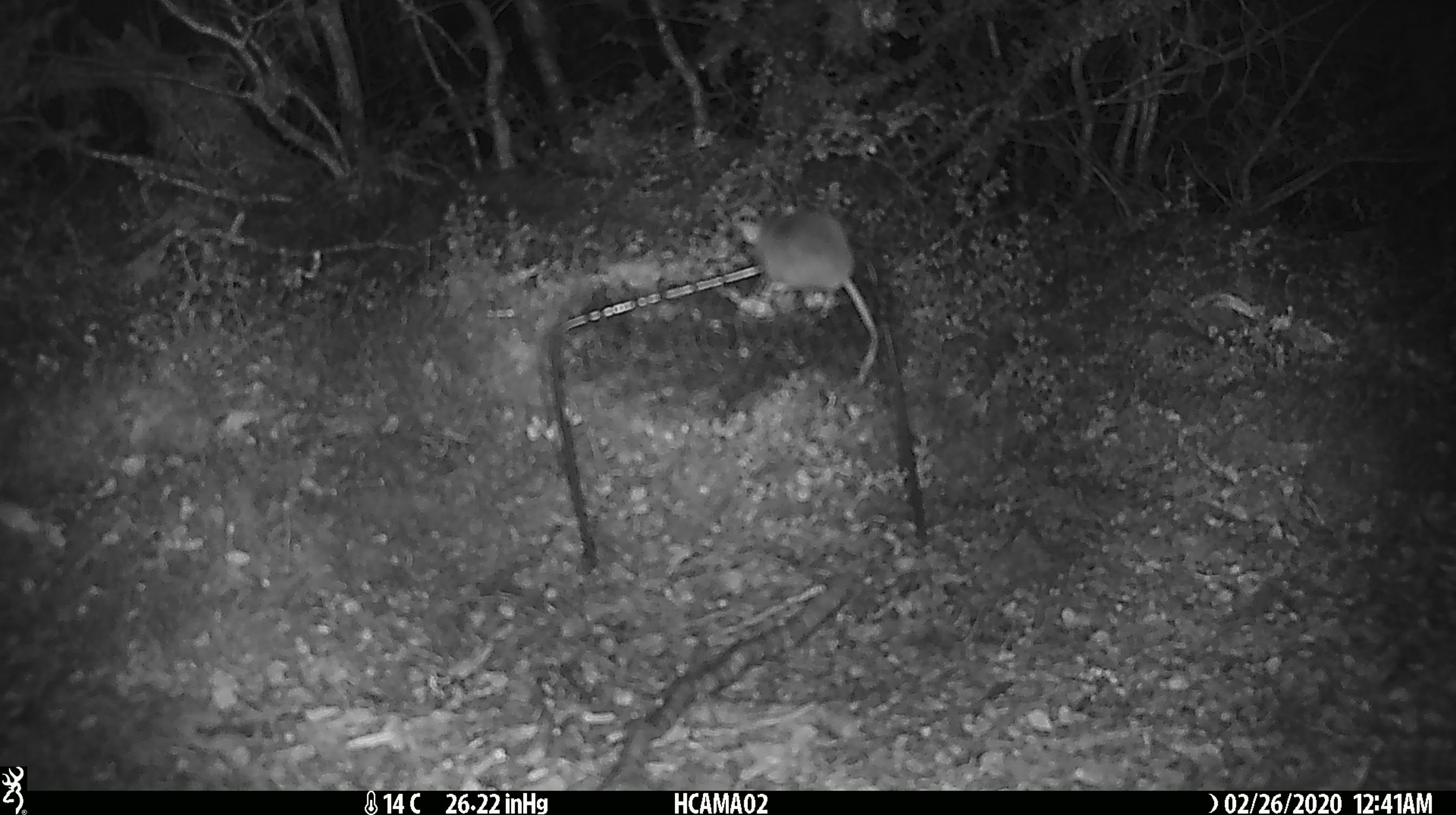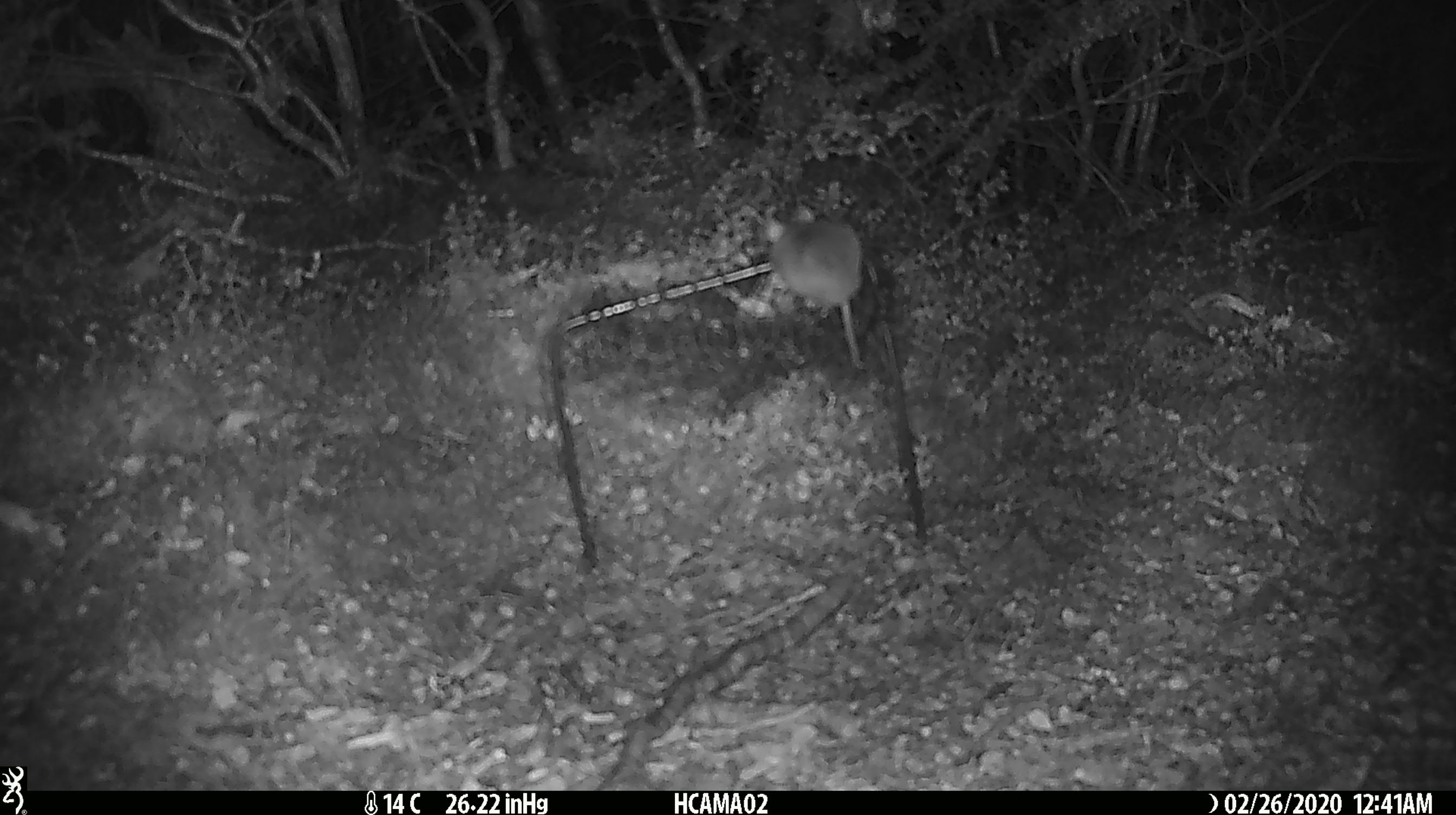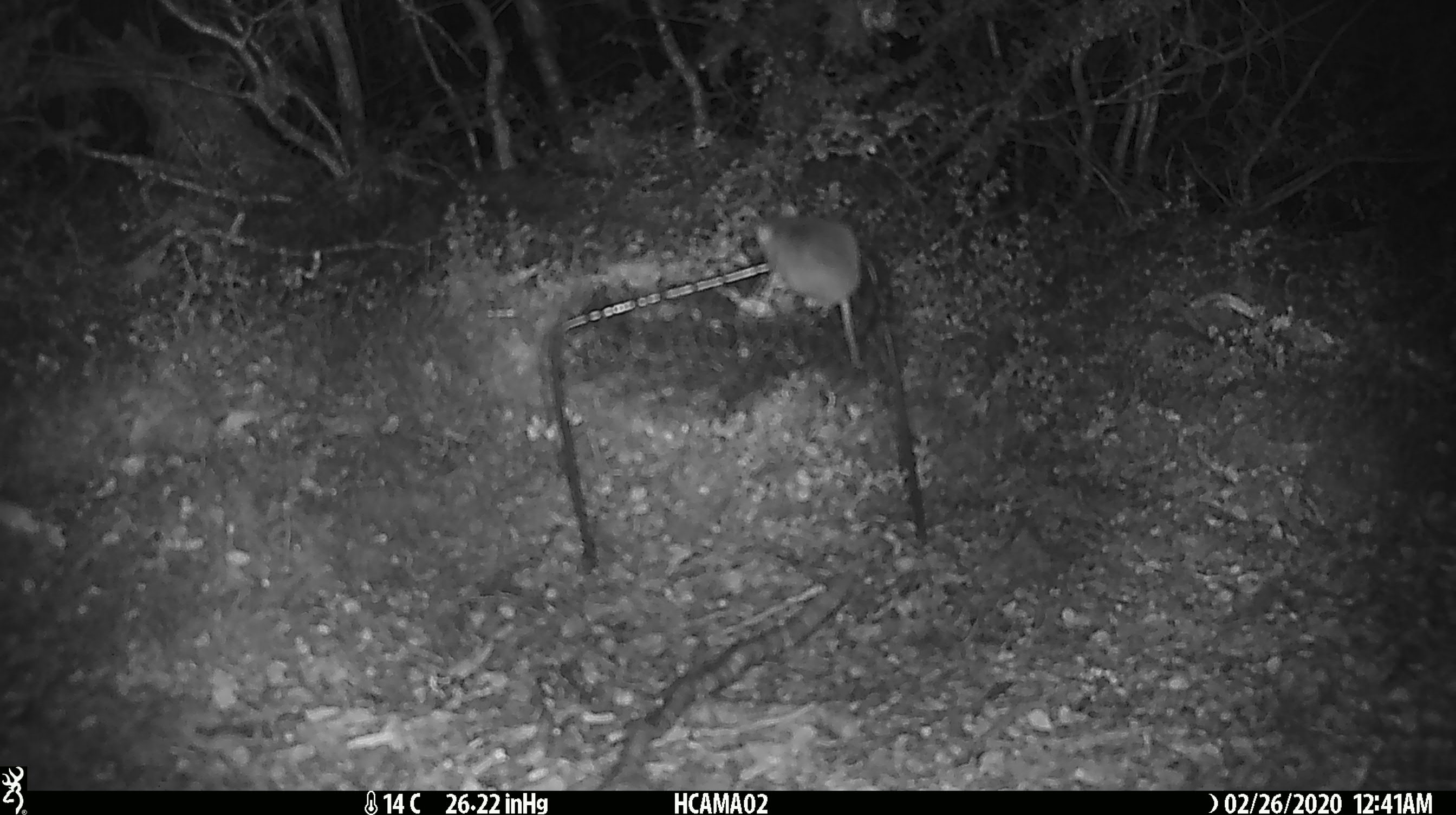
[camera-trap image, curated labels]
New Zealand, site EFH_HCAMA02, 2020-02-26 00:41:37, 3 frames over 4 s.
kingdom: Animalia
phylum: Chordata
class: Mammalia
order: Rodentia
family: Muridae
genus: Mus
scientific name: Mus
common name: mouse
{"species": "mouse (Mus)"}